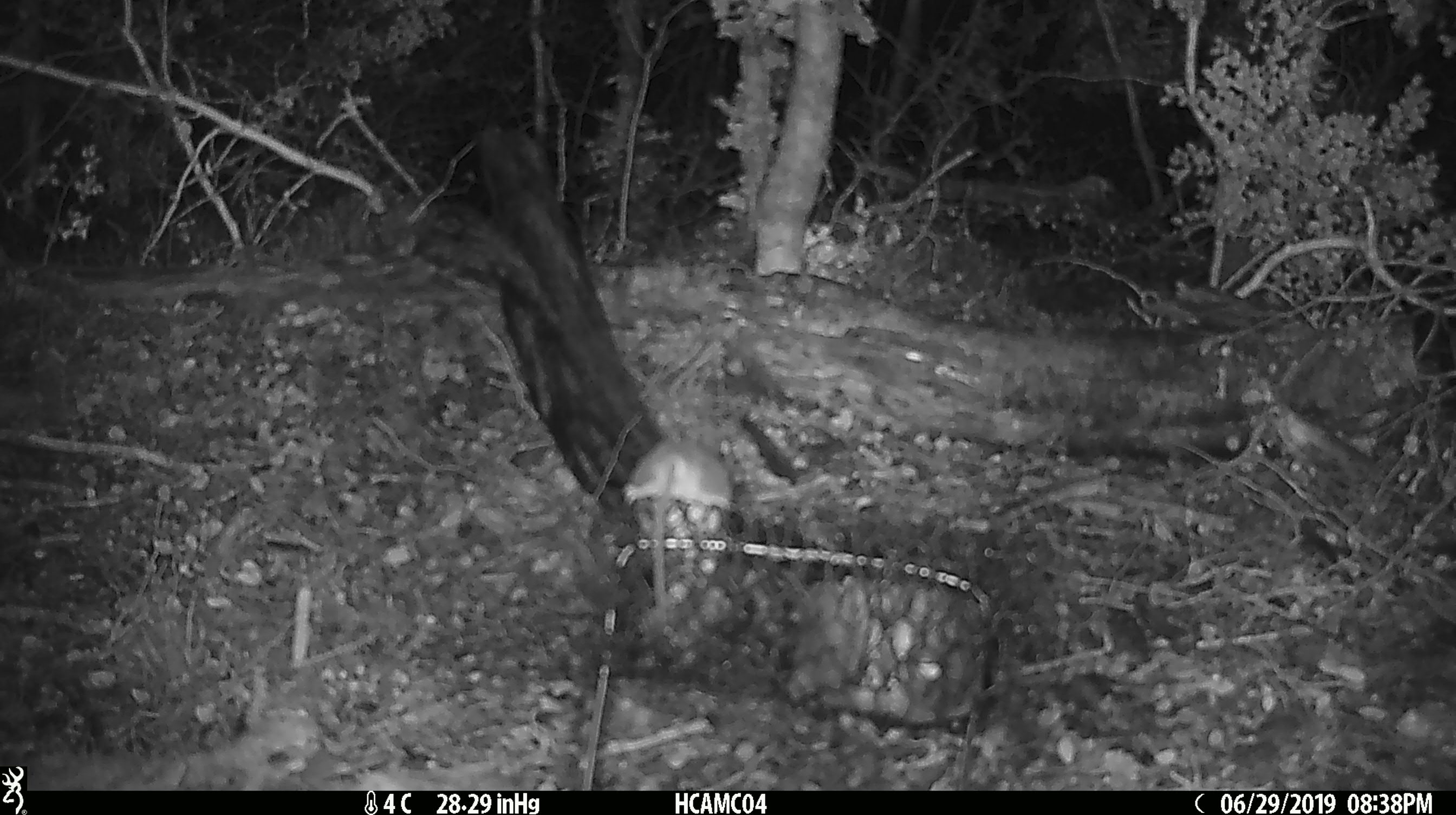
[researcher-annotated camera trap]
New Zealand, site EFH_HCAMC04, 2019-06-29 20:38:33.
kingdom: Animalia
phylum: Chordata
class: Mammalia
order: Rodentia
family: Muridae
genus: Mus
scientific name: Mus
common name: mouse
Mouse (Mus).